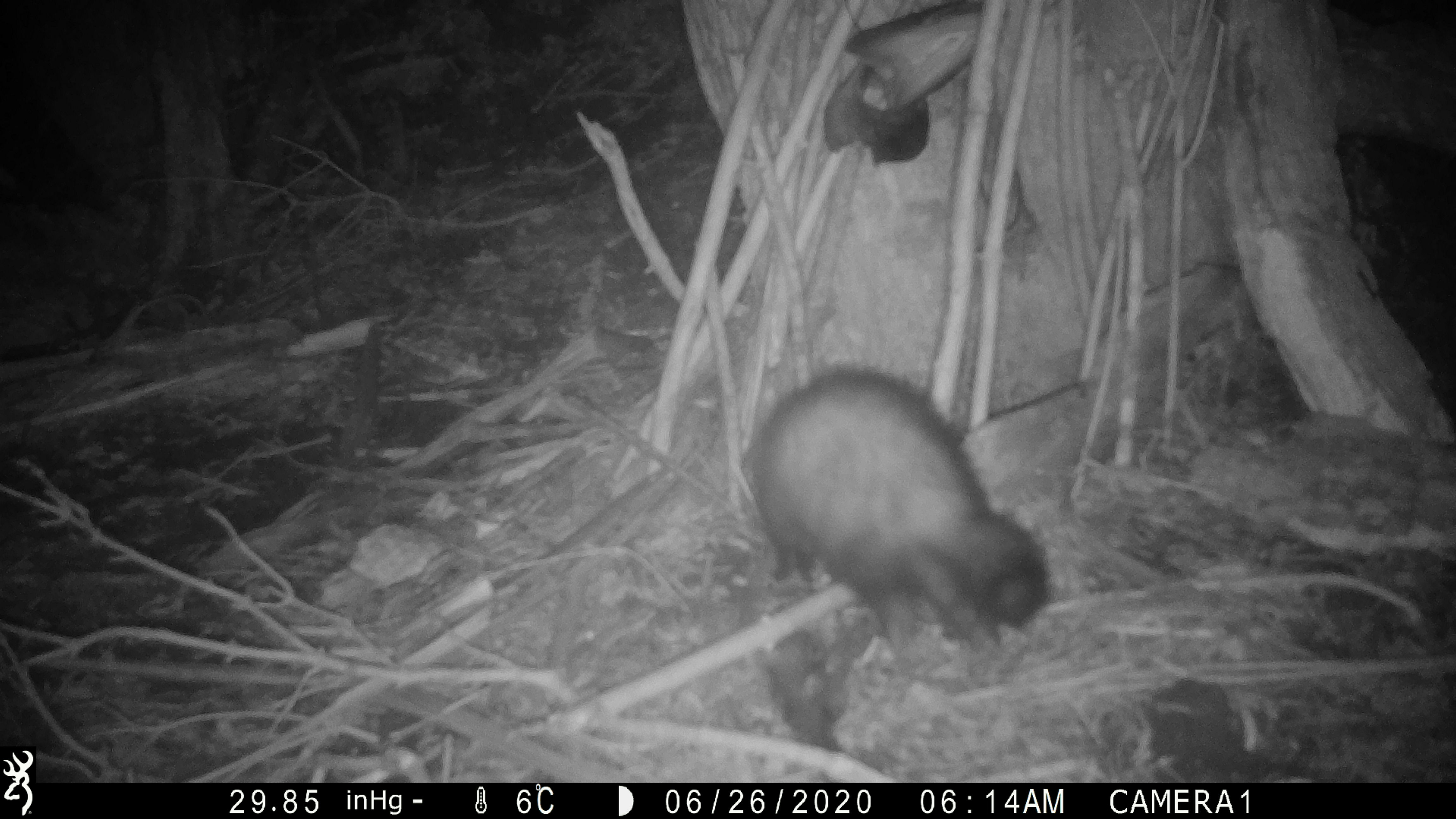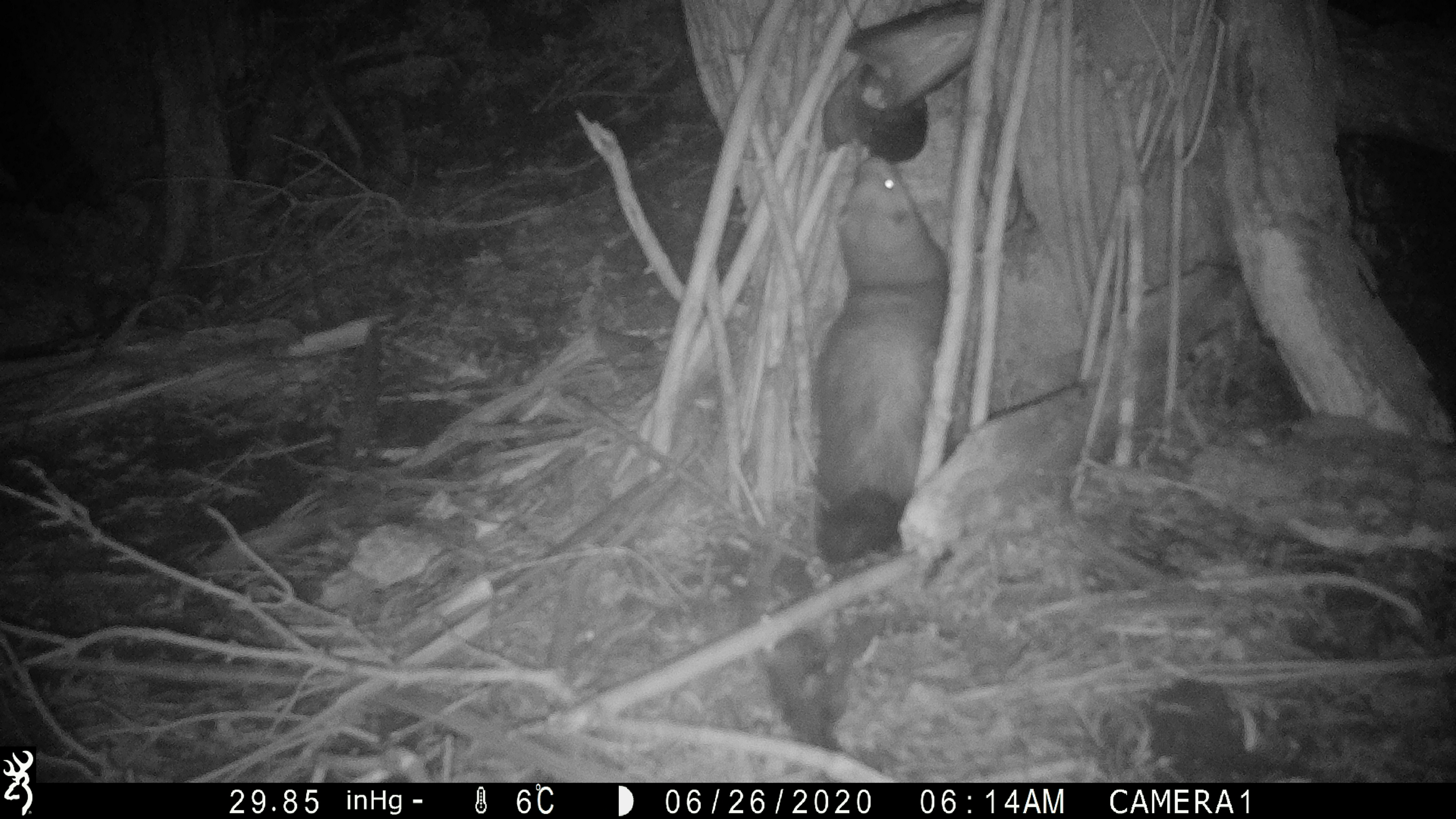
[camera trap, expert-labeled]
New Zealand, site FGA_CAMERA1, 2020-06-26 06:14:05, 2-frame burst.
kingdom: Animalia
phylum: Chordata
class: Mammalia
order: Carnivora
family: Mustelidae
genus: Mustela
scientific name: Mustela furo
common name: ferret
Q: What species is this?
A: Ferret (Mustela furo).